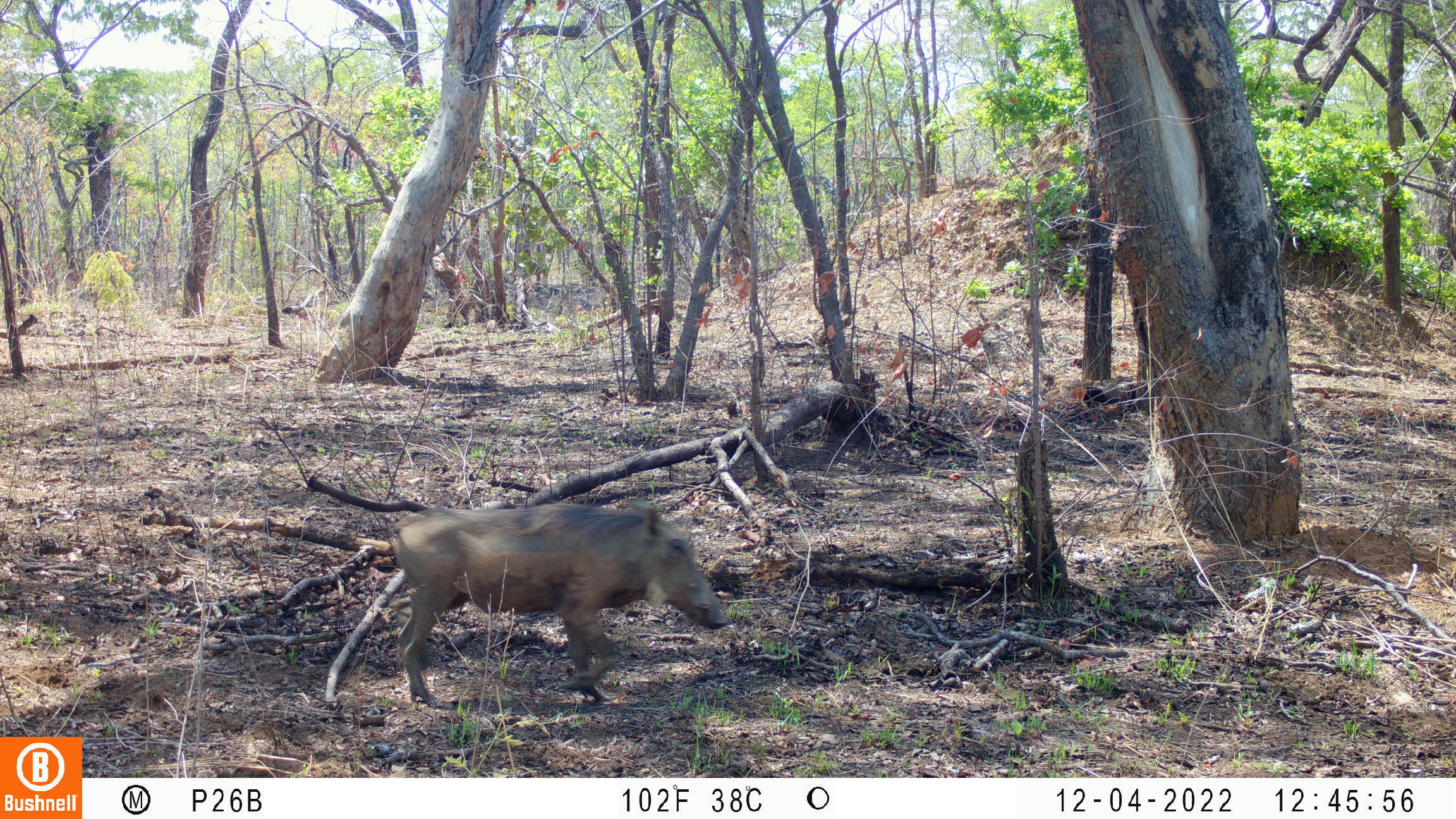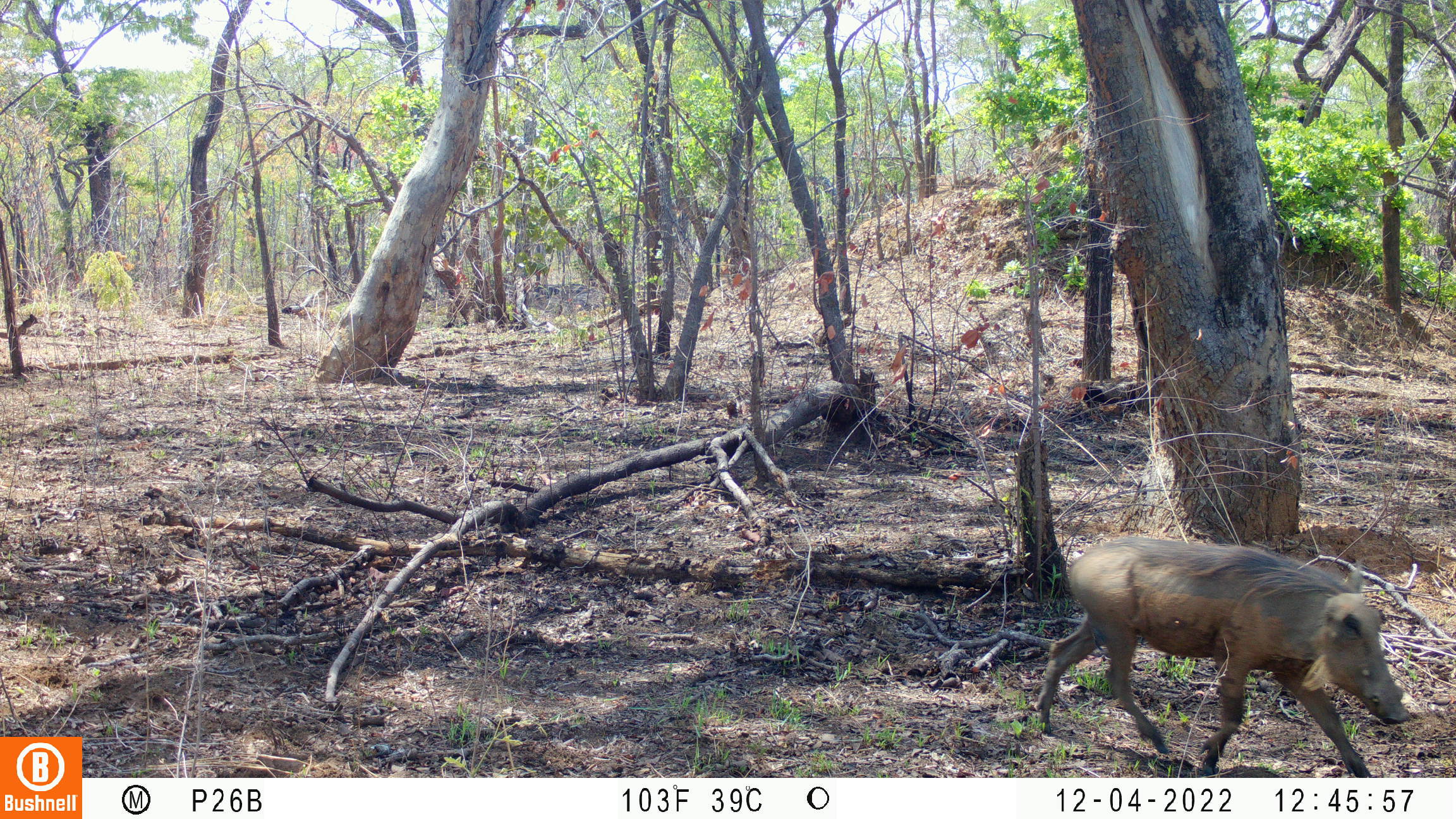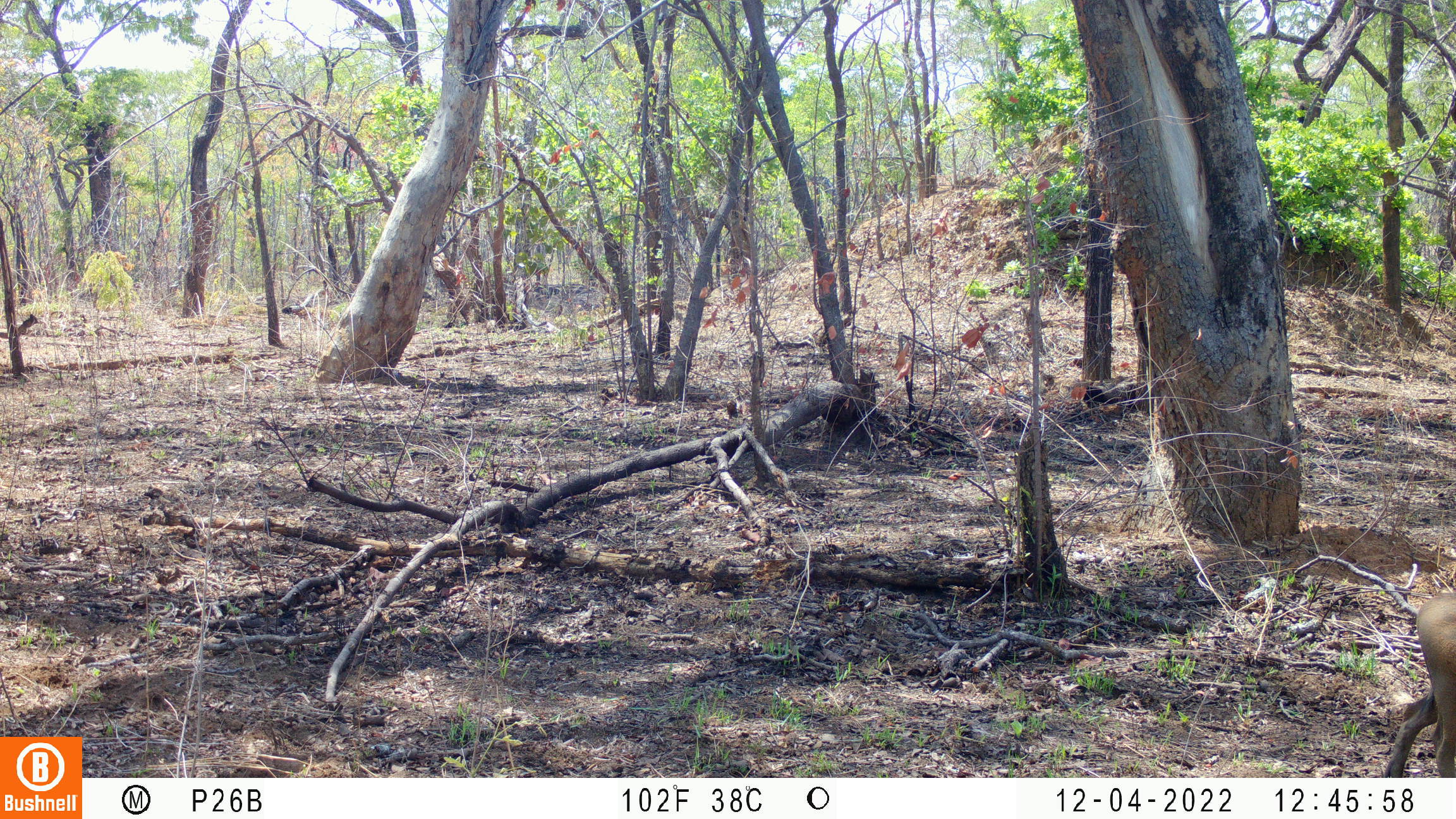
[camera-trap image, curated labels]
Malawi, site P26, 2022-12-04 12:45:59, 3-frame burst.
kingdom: Animalia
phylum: Chordata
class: Mammalia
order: Artiodactyla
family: Suidae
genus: Phacochoerus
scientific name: Phacochoerus africanus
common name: common warthog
Common warthog (Phacochoerus africanus), count 1.